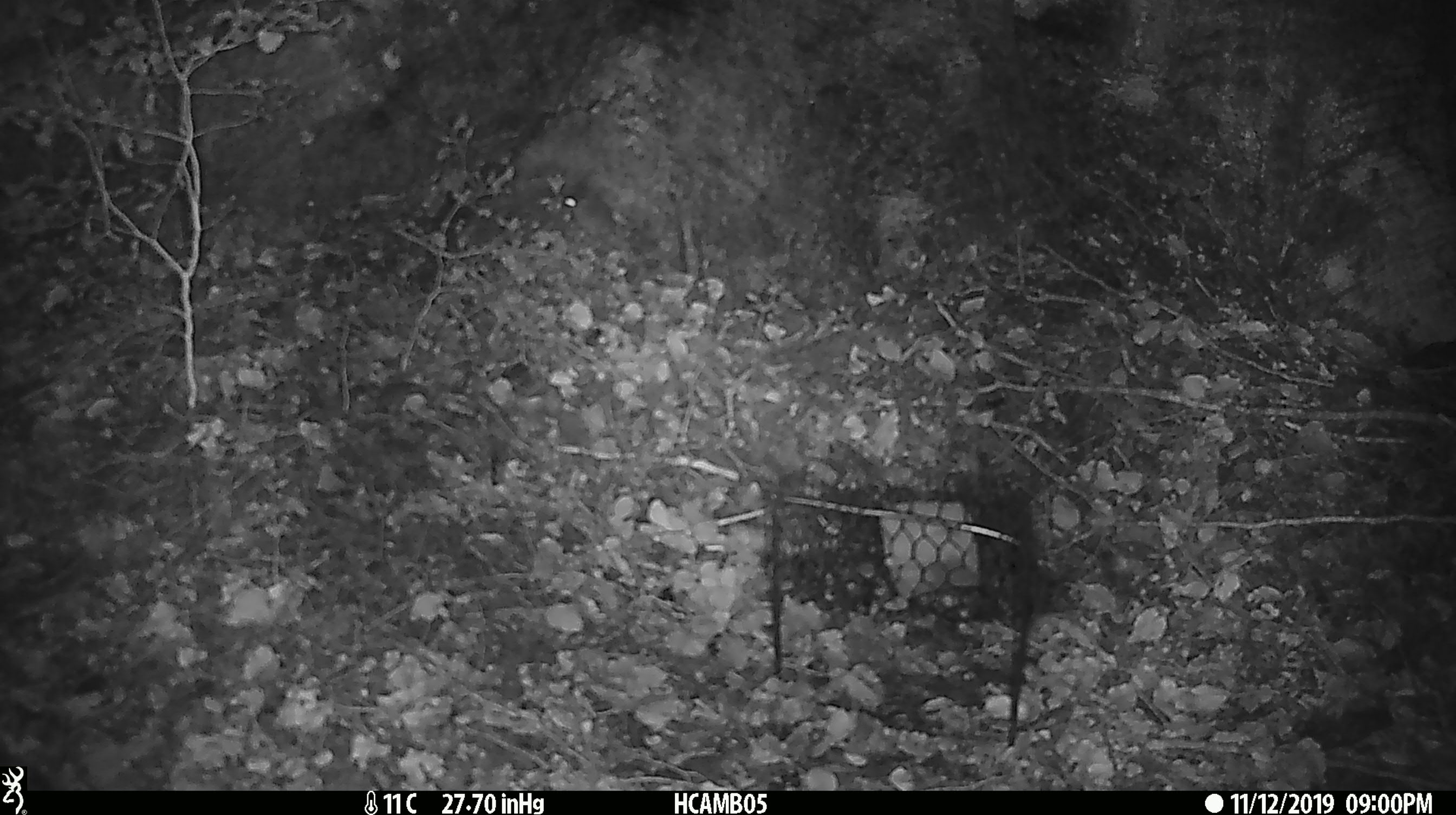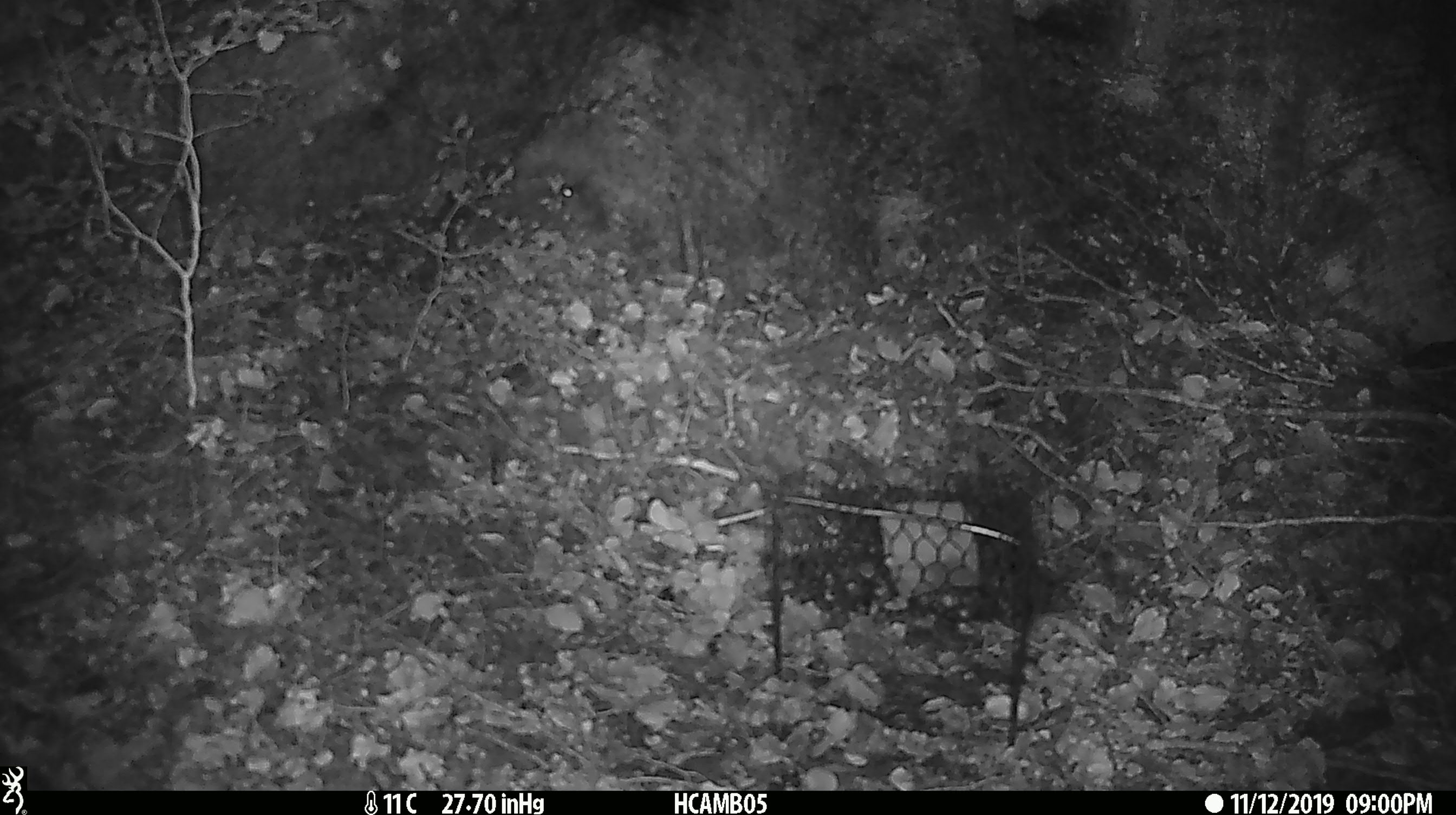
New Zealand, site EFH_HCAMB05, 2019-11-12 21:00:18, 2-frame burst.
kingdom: Animalia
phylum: Chordata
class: Mammalia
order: Rodentia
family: Muridae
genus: Mus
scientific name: Mus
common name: mouse